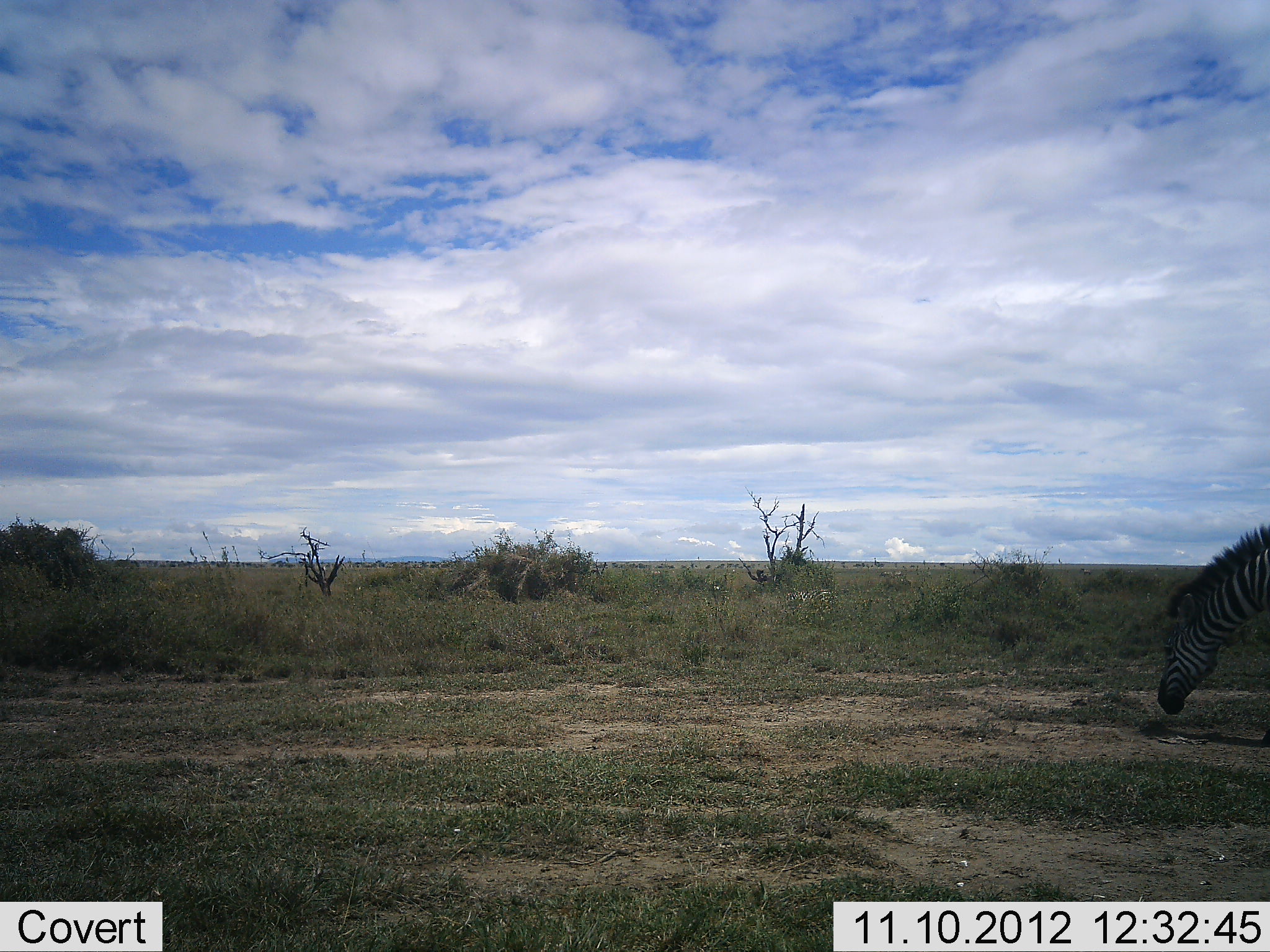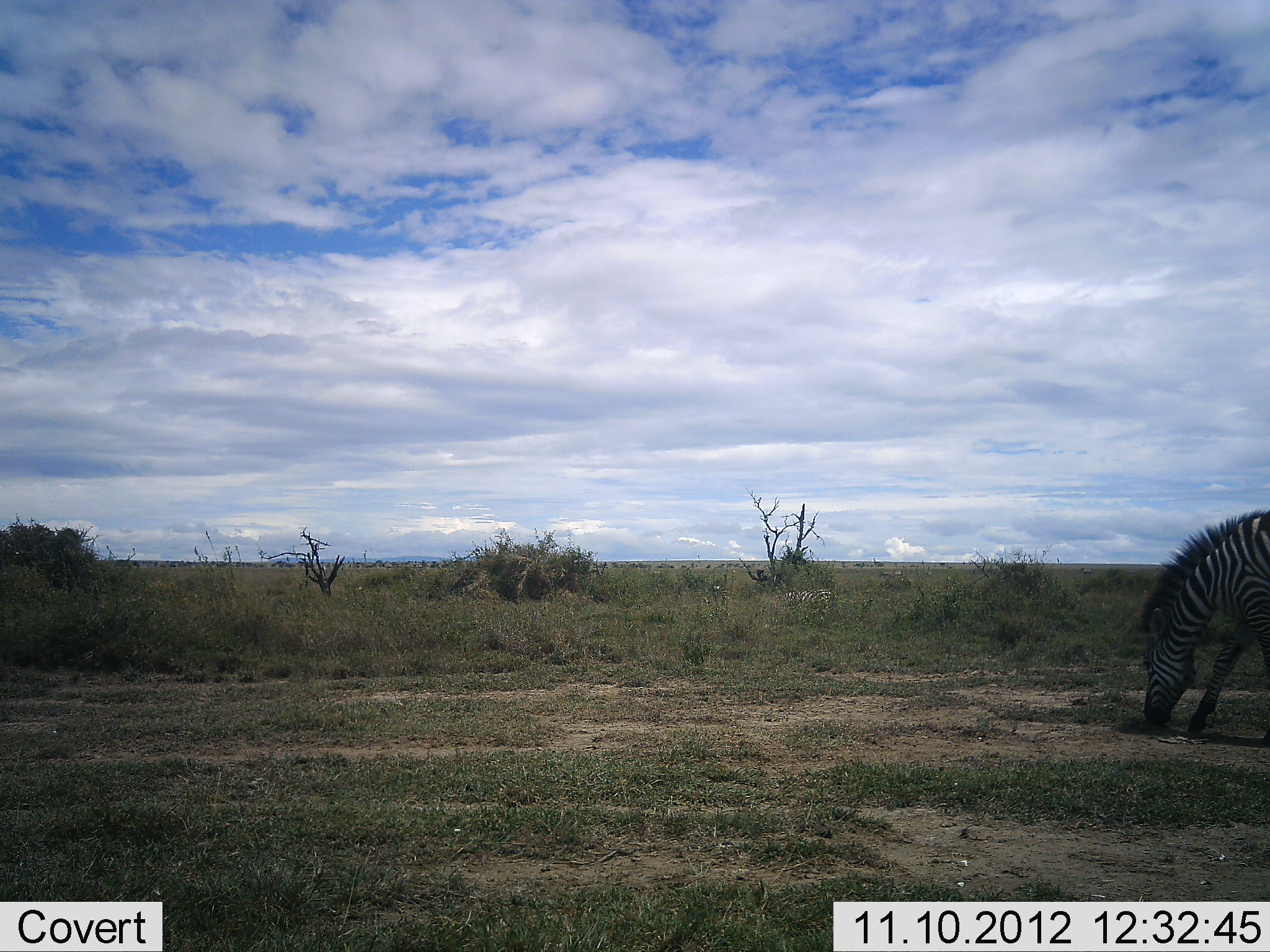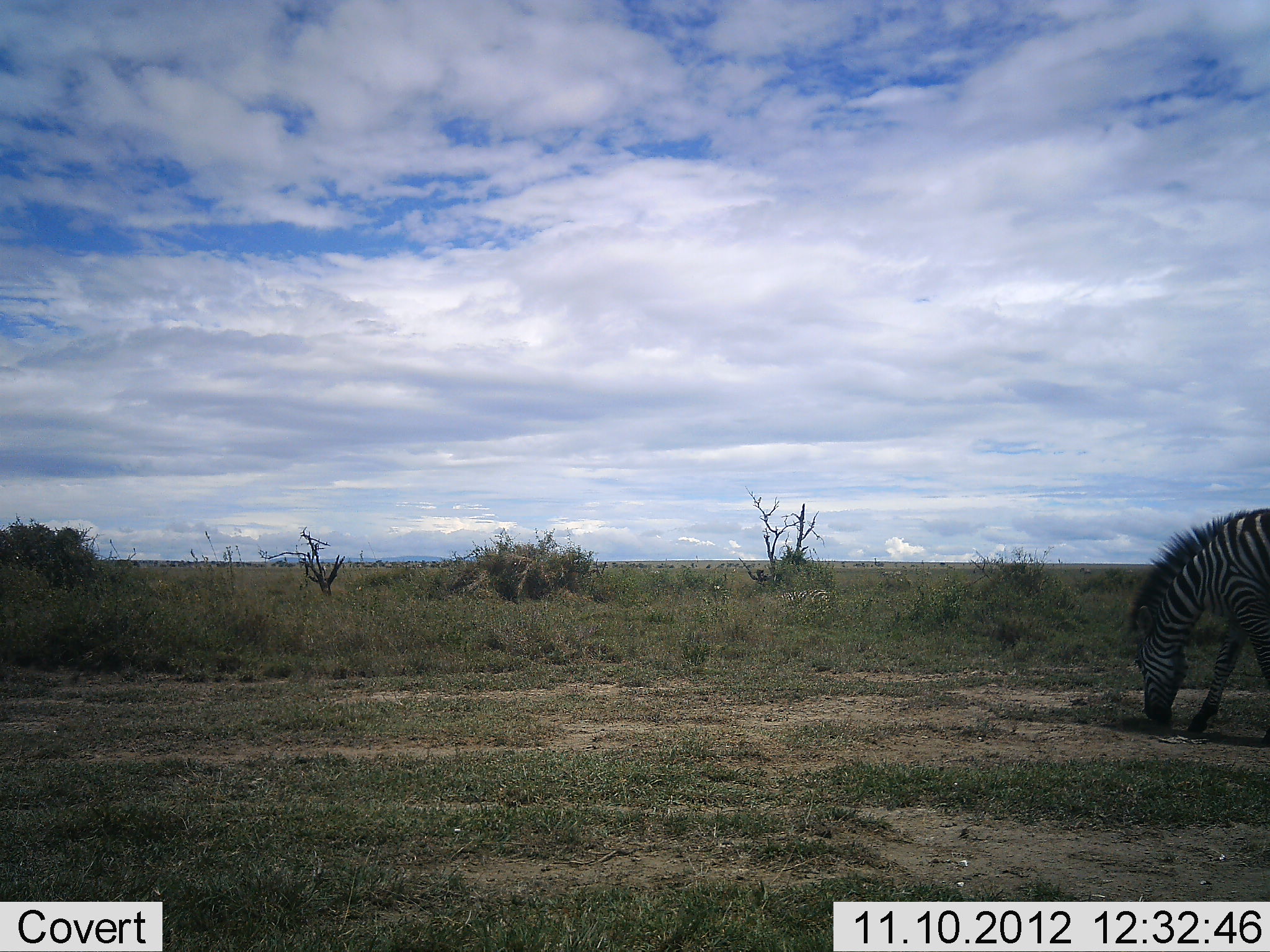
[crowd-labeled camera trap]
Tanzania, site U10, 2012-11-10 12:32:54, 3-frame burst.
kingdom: Animalia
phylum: Chordata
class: Mammalia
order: Perissodactyla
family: Equidae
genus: Equus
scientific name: Equus quagga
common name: plains zebra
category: zebra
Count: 1.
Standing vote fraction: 20%.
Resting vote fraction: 10%.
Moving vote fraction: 0%.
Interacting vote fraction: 0%.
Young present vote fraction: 0%.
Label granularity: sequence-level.